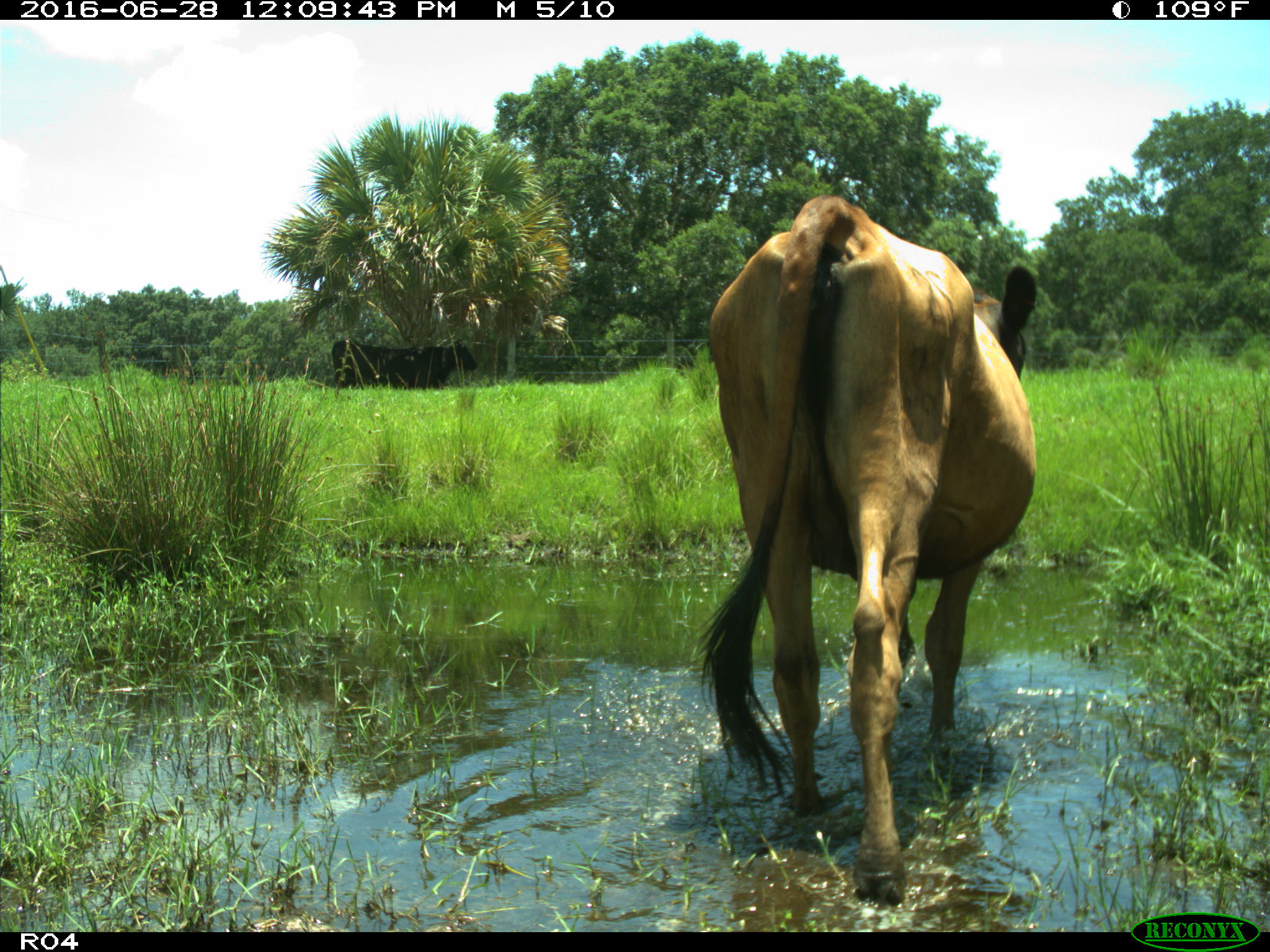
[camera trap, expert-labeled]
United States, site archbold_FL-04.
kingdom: Animalia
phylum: Chordata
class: Mammalia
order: Artiodactyla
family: Bovidae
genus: Bos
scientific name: Bos taurus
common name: domestic cow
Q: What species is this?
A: Bos taurus (domestic cow).